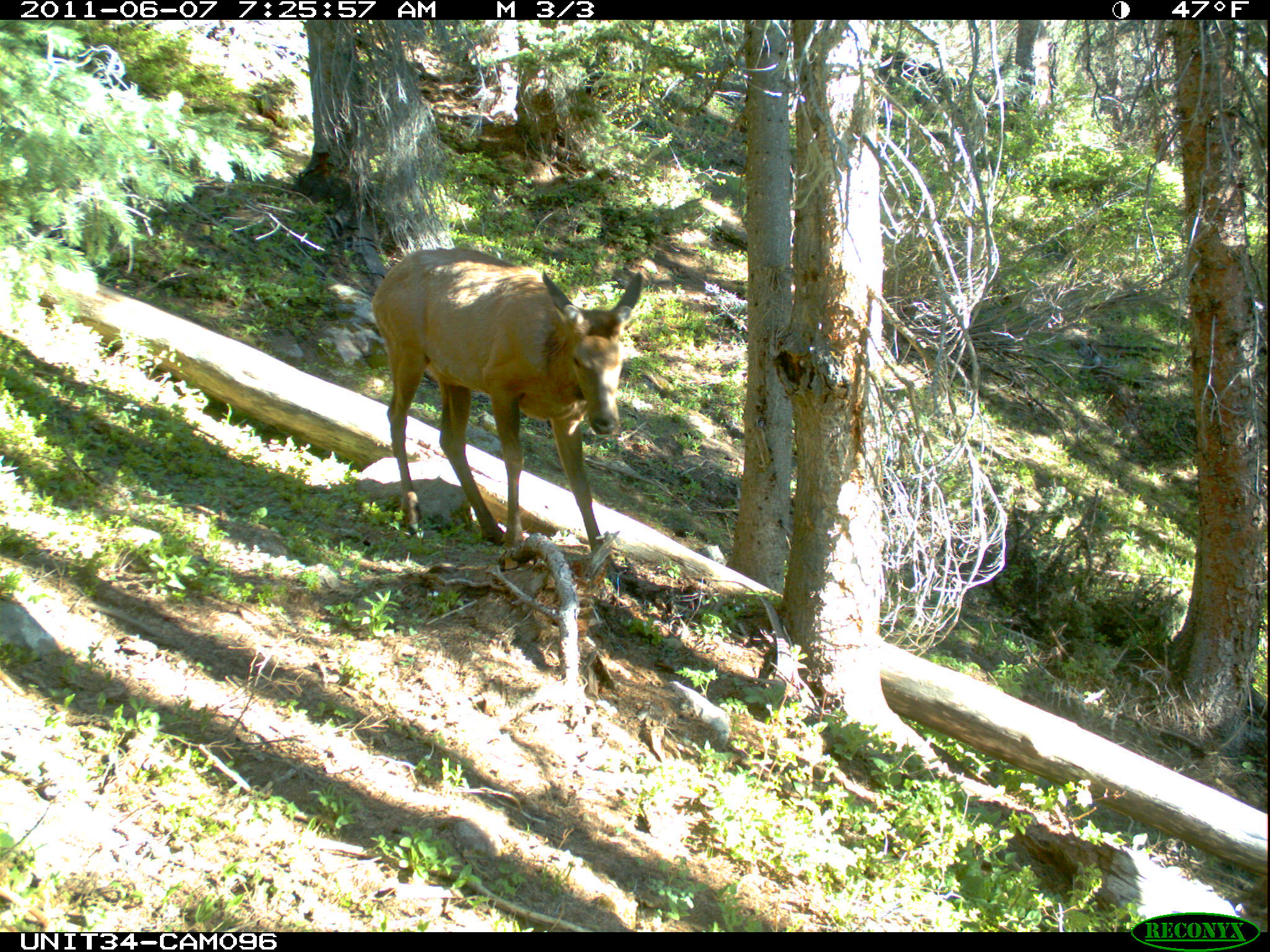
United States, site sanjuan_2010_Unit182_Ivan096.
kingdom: Animalia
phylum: Chordata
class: Mammalia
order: Artiodactyla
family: Cervidae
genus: Cervus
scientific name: Cervus elaphus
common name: red deer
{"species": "Cervus elaphus (red deer)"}